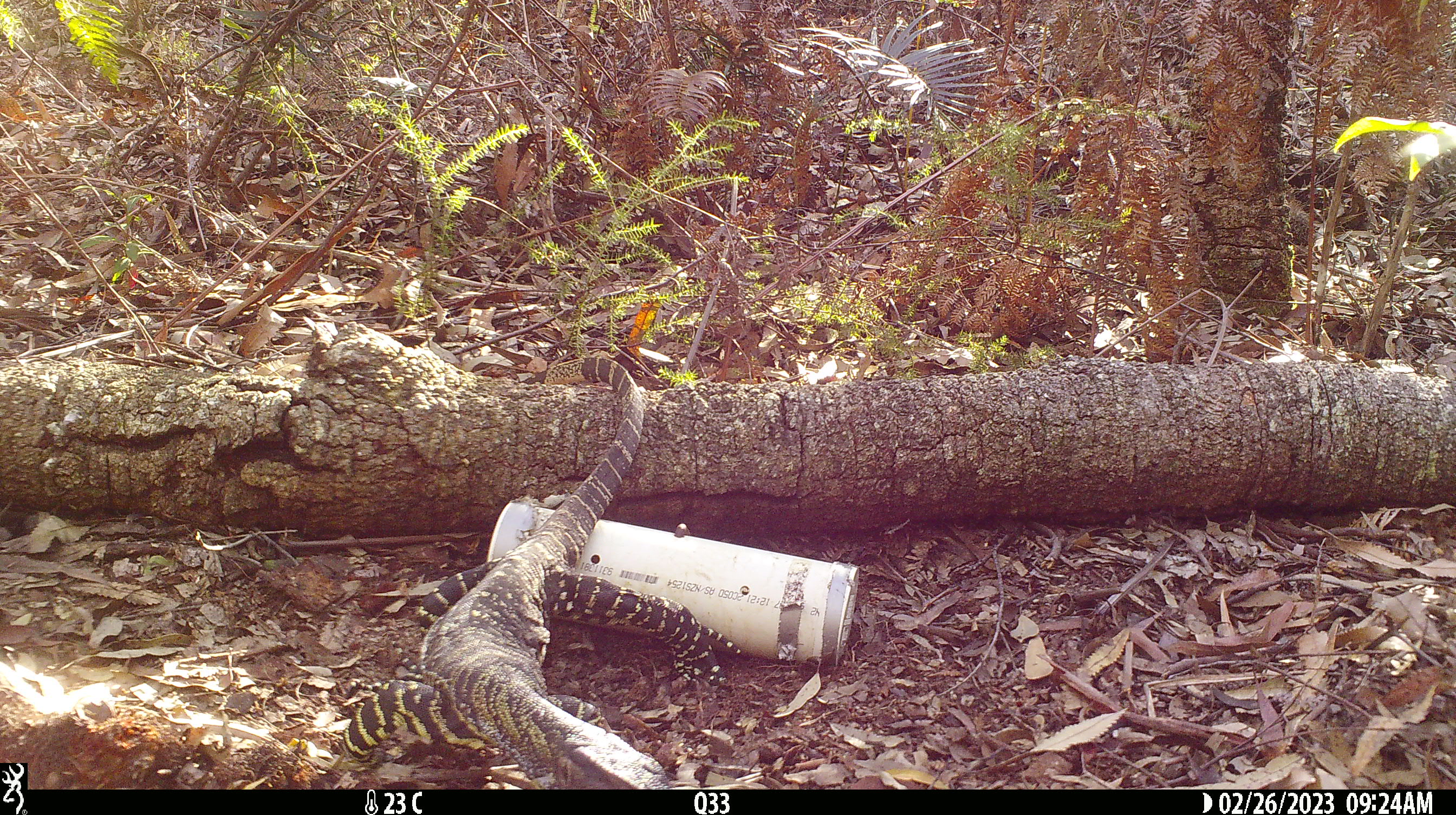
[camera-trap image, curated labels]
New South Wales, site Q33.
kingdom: Animalia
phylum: Chordata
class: Reptilia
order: Squamata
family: Varanidae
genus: Varanus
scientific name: Varanus varius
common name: lace monitor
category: goanna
Goanna (lace monitor) (Varanus varius).